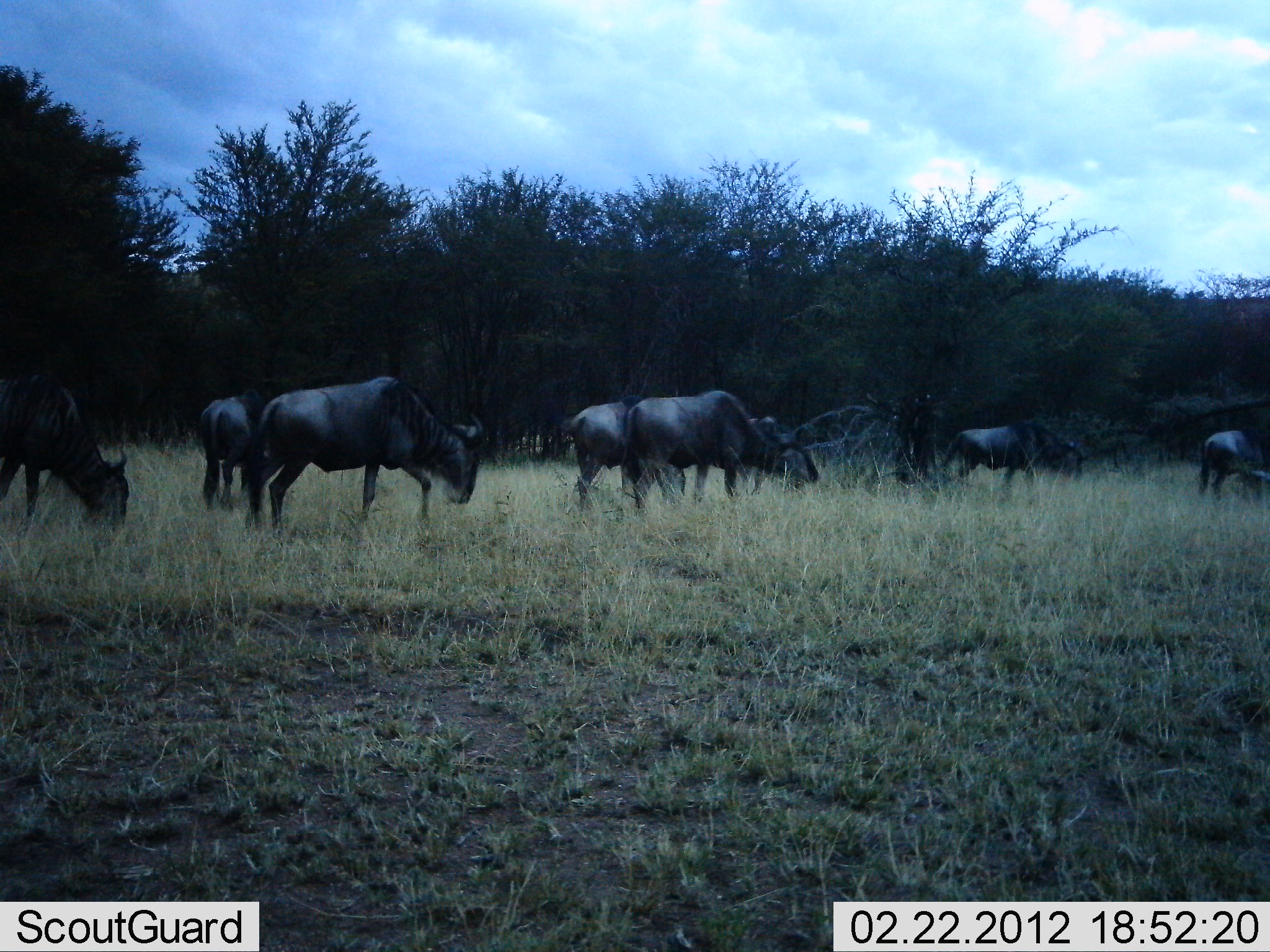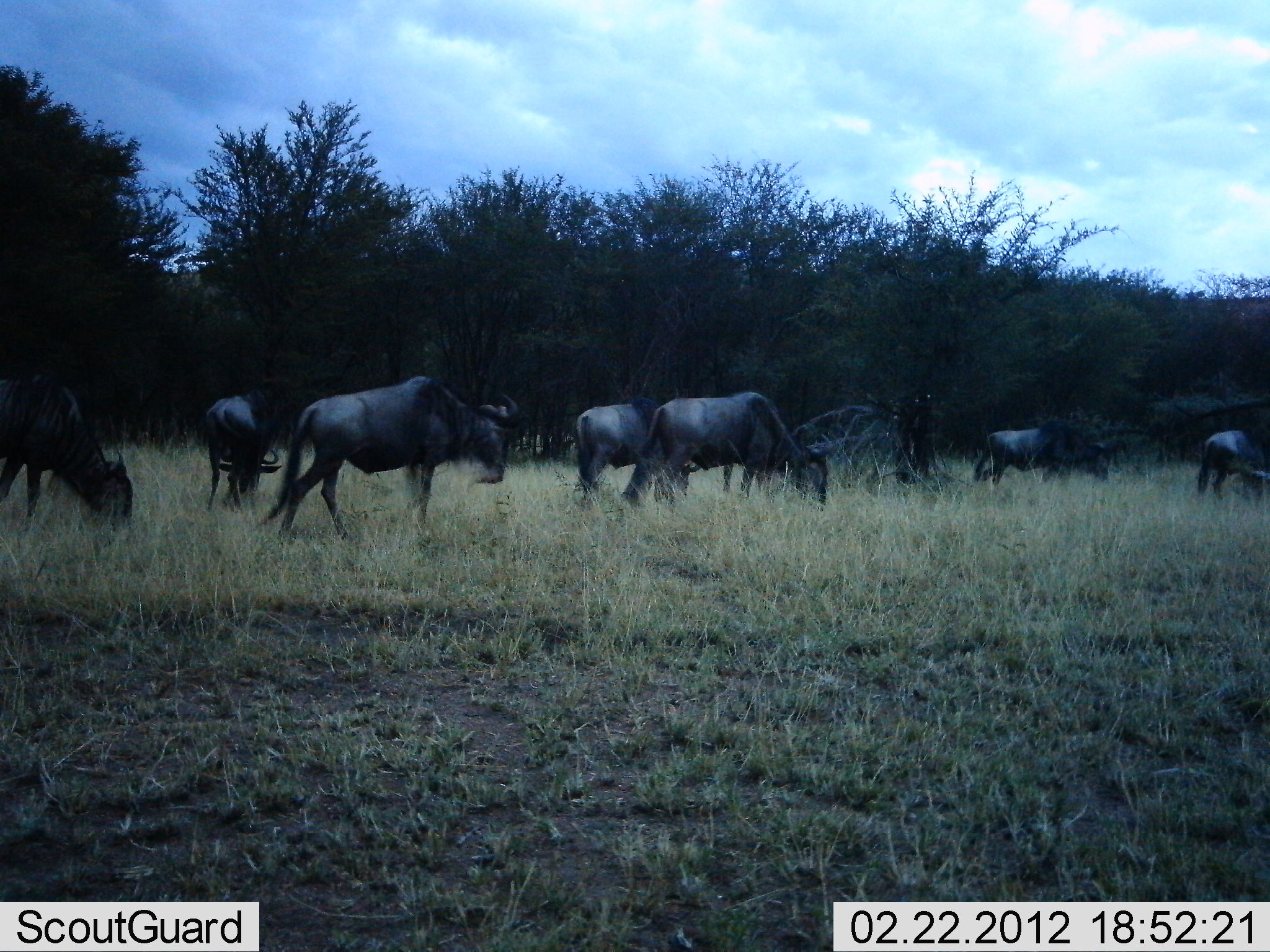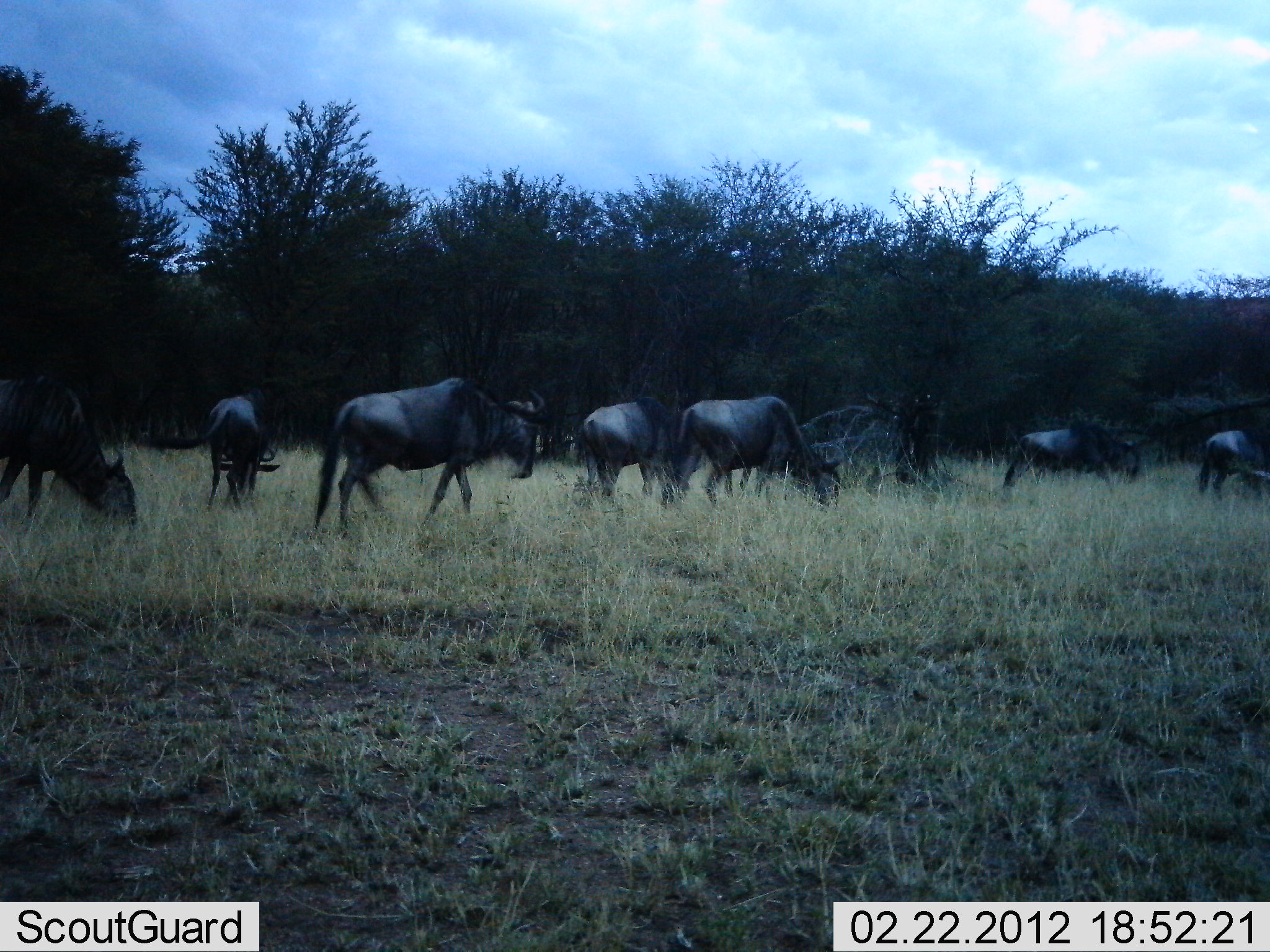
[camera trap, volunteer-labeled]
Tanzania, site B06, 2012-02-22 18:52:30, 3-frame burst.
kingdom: Animalia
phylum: Chordata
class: Mammalia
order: Artiodactyla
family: Bovidae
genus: Connochaetes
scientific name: Connochaetes taurinus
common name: blue wildebeest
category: wildebeest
Wildebeest (blue wildebeest) (Connochaetes taurinus), count 7. Behavior (volunteer vote fractions): standing 31%, resting 0%, moving 62%, interacting 0%. Young present (vote fraction): 0%. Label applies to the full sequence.